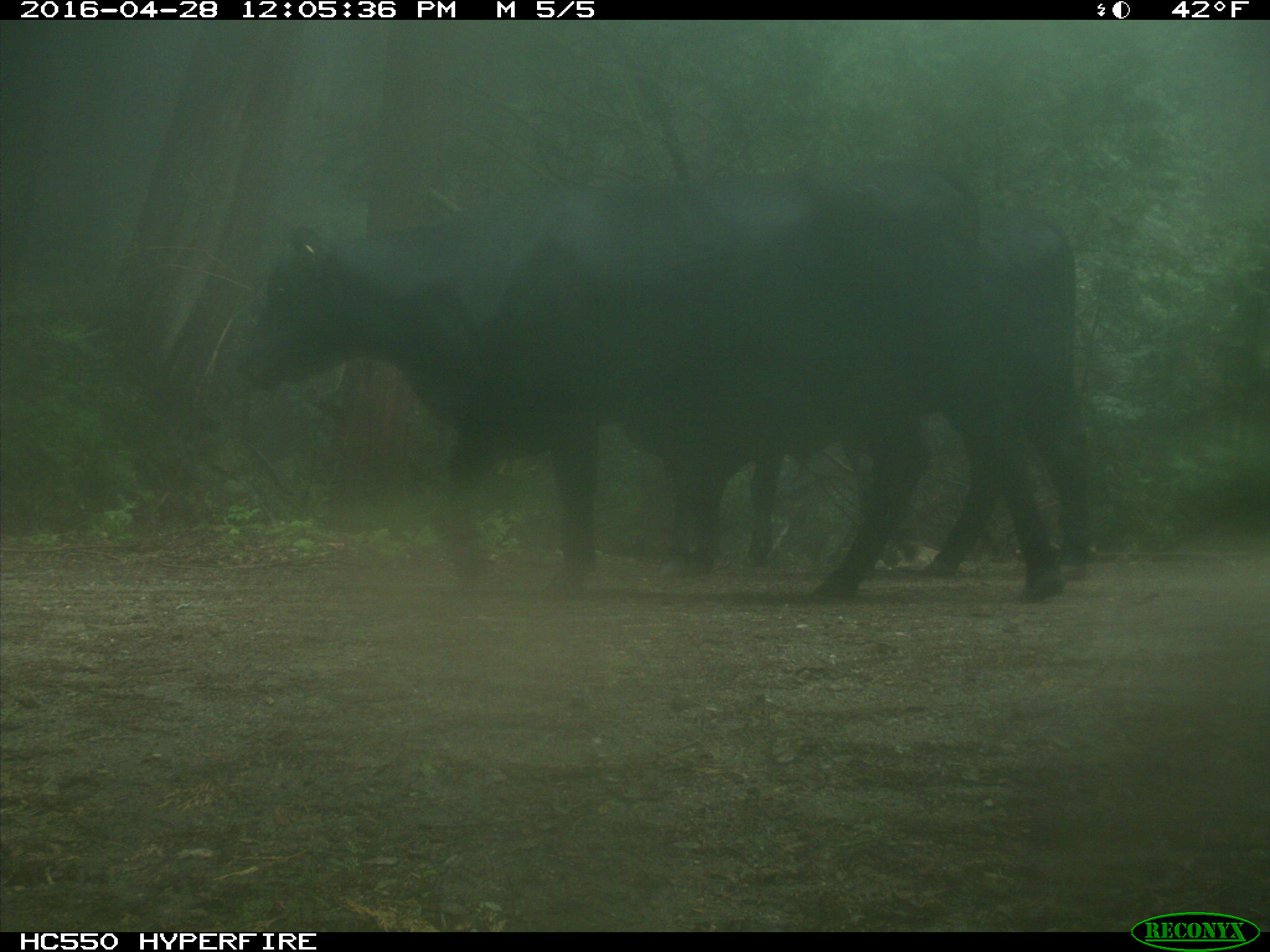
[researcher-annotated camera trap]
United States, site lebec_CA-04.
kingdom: Animalia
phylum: Chordata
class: Mammalia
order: Artiodactyla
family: Bovidae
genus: Bos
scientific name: Bos taurus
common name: domestic cow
Bos taurus (domestic cow).